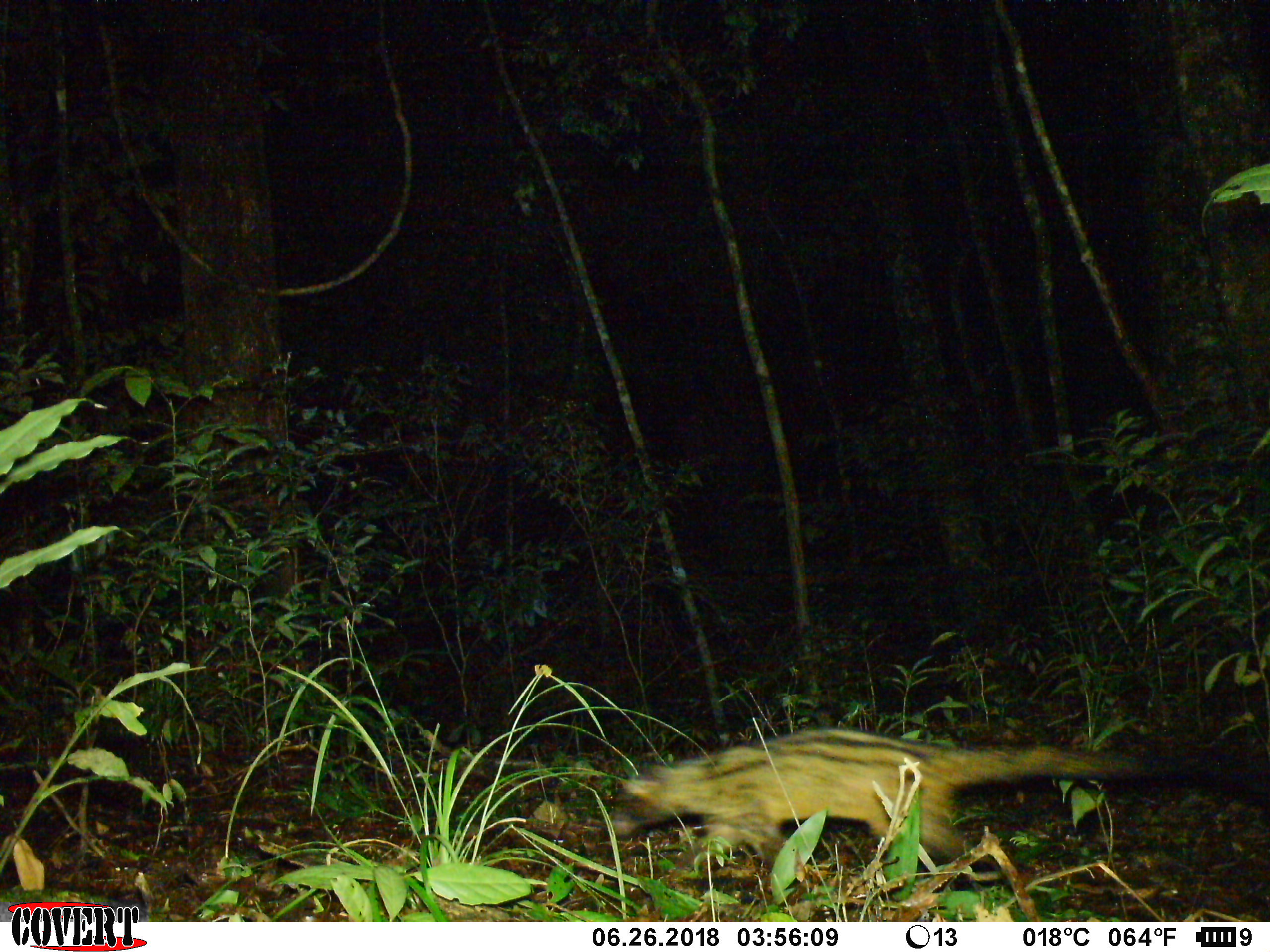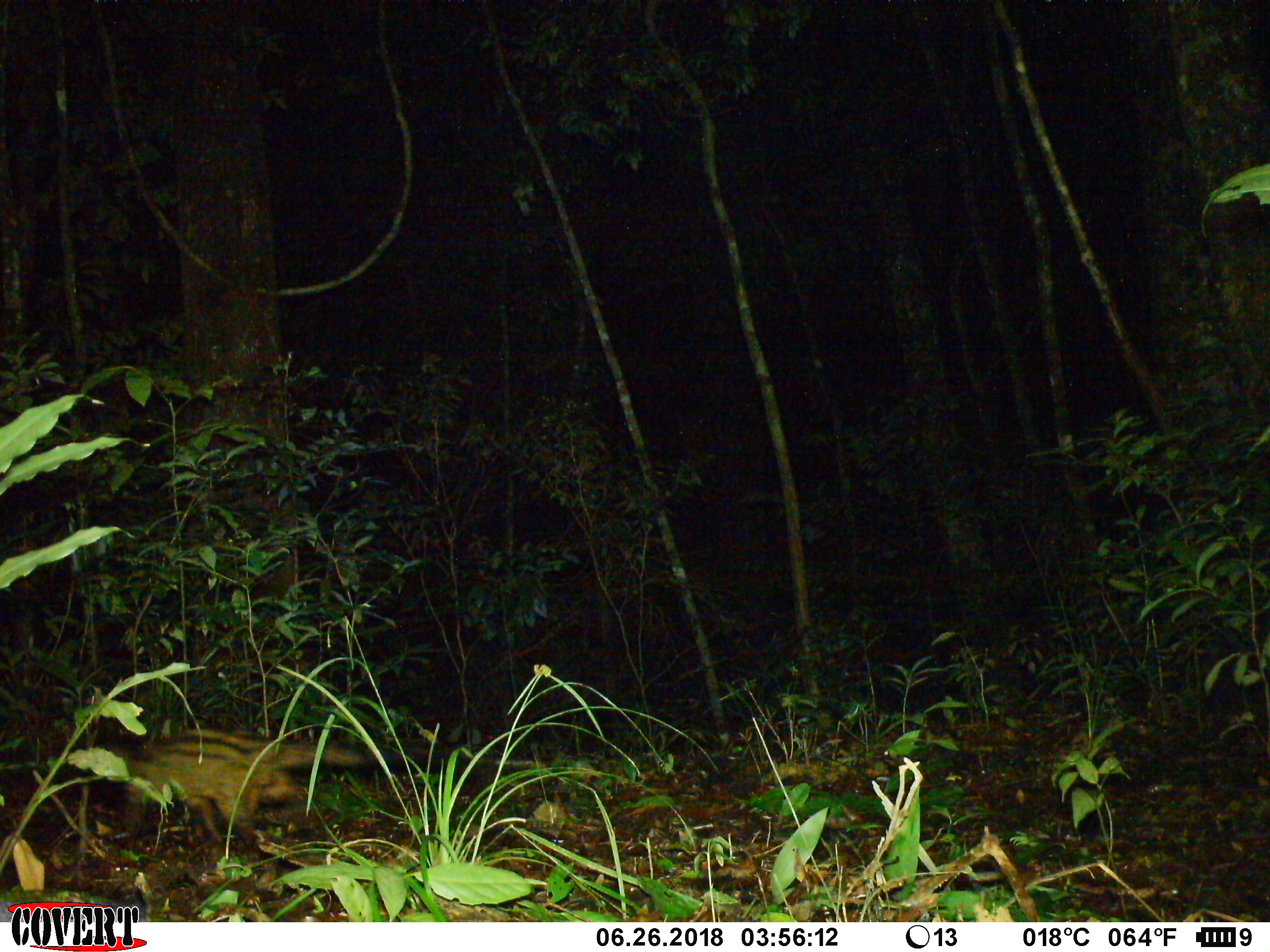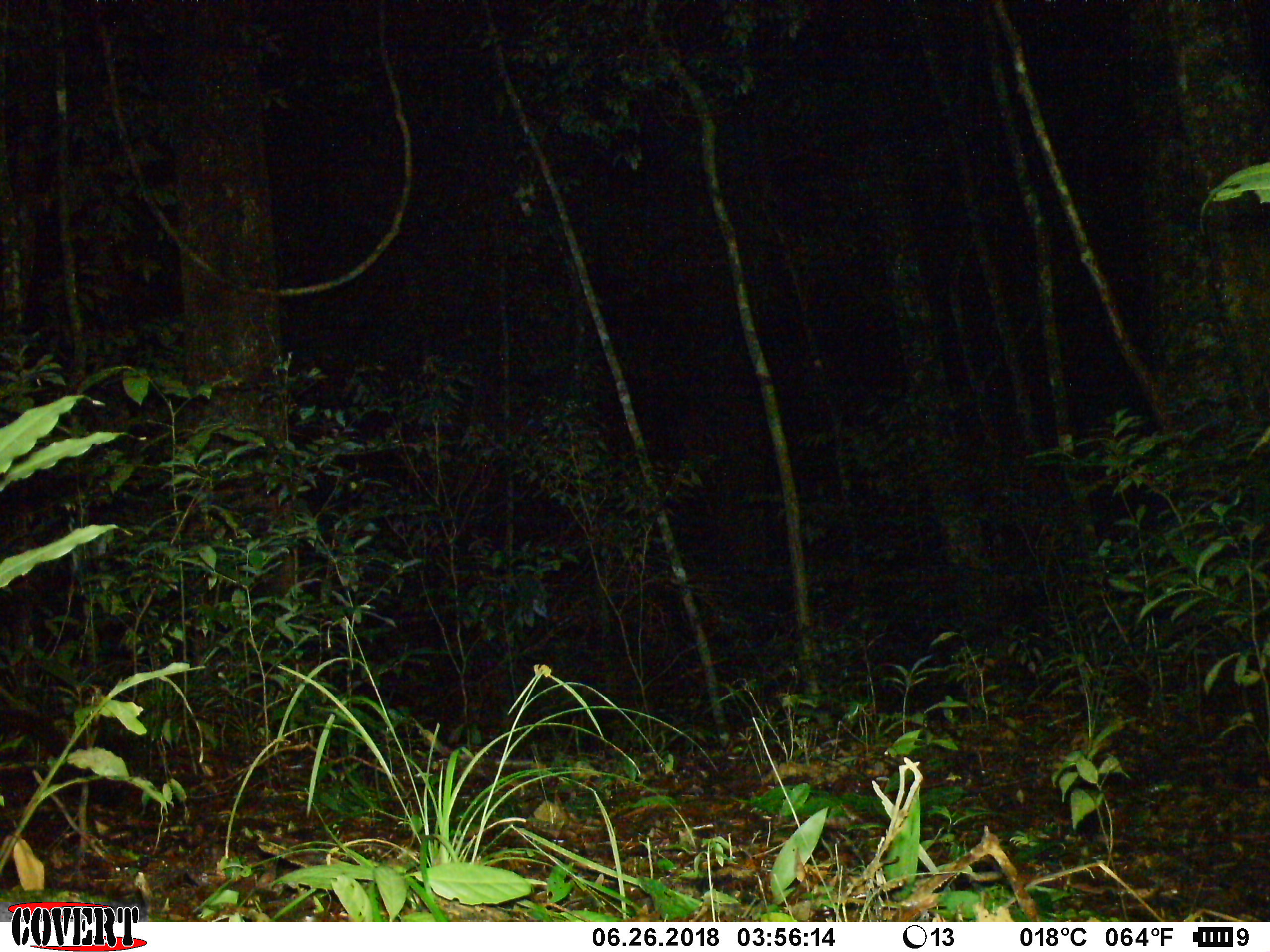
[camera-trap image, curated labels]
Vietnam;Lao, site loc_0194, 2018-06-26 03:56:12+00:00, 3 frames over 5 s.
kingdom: Animalia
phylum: Chordata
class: Mammalia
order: Carnivora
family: Viverridae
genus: Paradoxurus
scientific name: Paradoxurus hermaphroditus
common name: common palm civet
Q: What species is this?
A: Common palm civet (Paradoxurus hermaphroditus).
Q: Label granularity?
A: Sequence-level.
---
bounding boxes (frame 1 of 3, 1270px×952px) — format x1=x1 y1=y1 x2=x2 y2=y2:
common palm civet: x1=605 y1=726 x2=1270 y2=876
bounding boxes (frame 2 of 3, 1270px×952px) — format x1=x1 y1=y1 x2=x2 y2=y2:
common palm civet: x1=98 y1=728 x2=366 y2=846